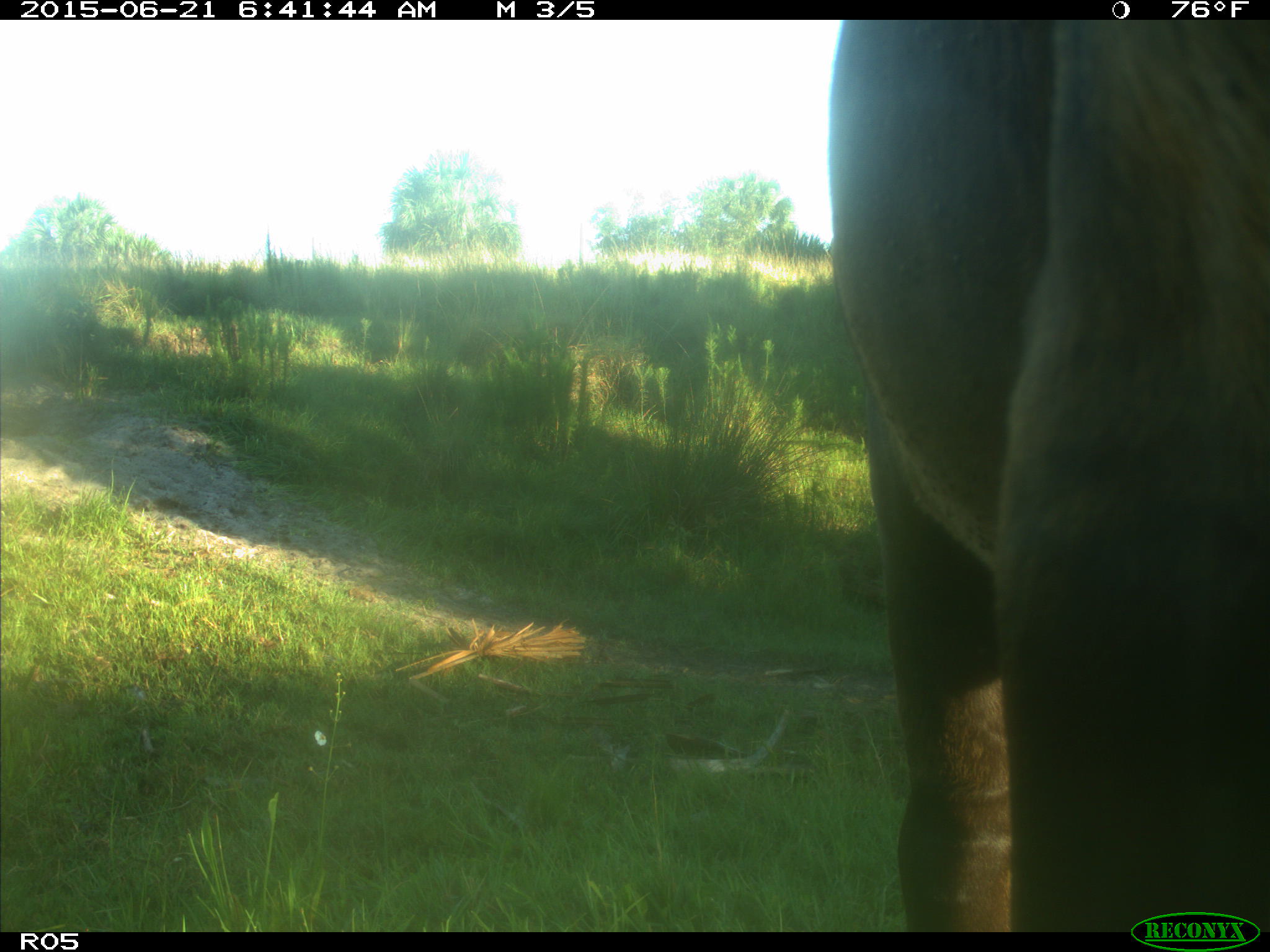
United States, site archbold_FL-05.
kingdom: Animalia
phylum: Chordata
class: Mammalia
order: Artiodactyla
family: Bovidae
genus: Bos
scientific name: Bos taurus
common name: domestic cow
Bos taurus (domestic cow).